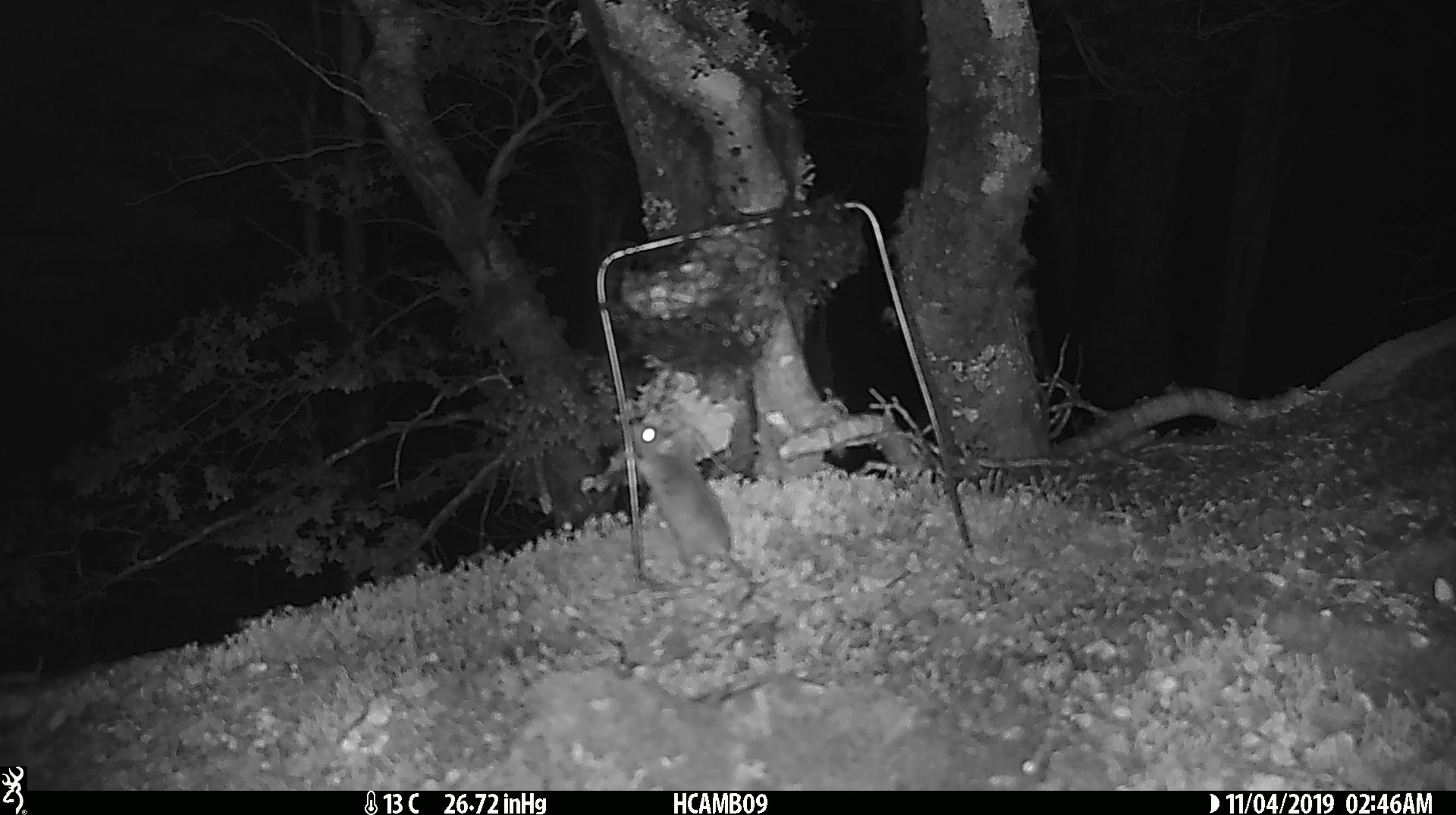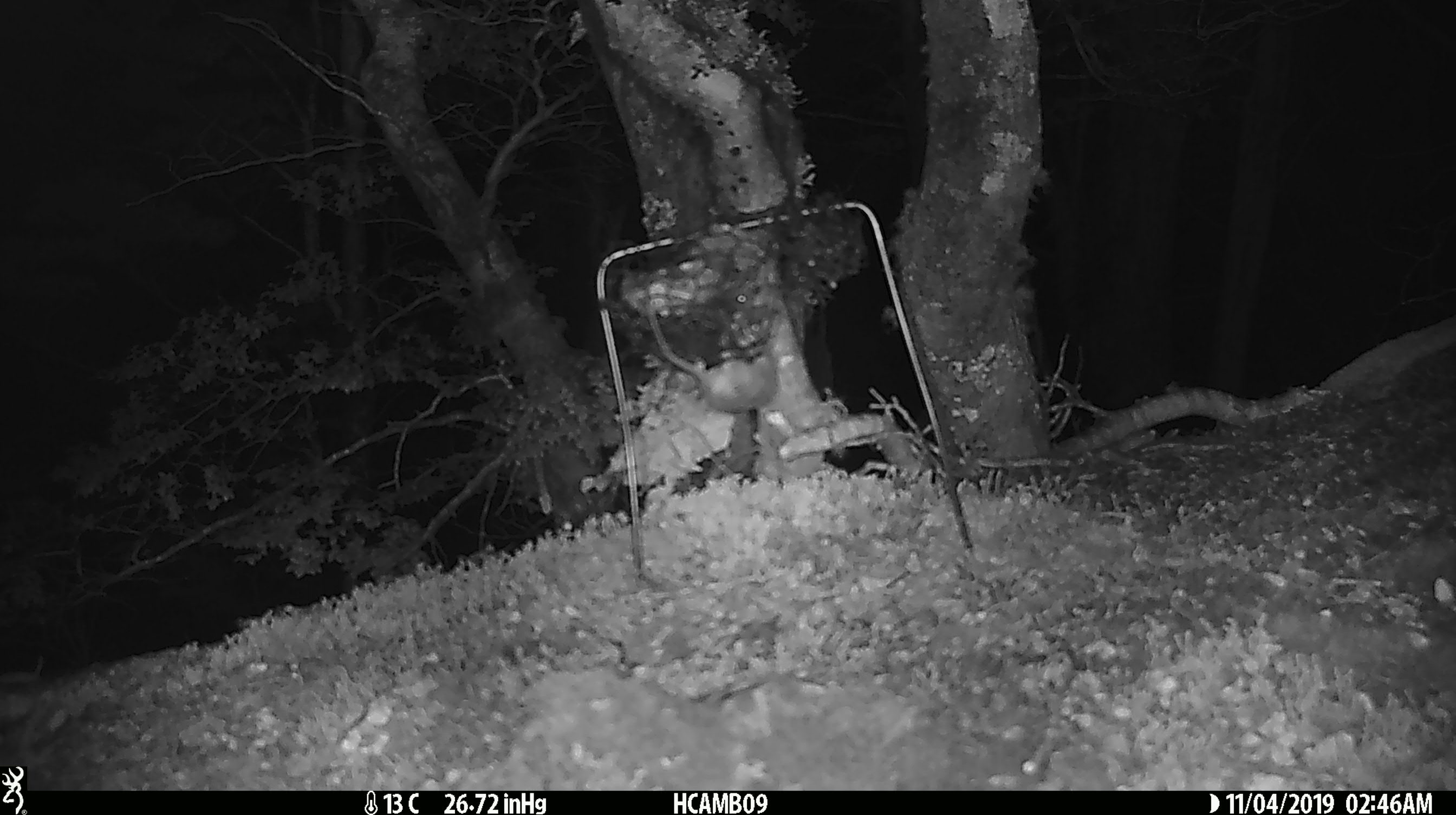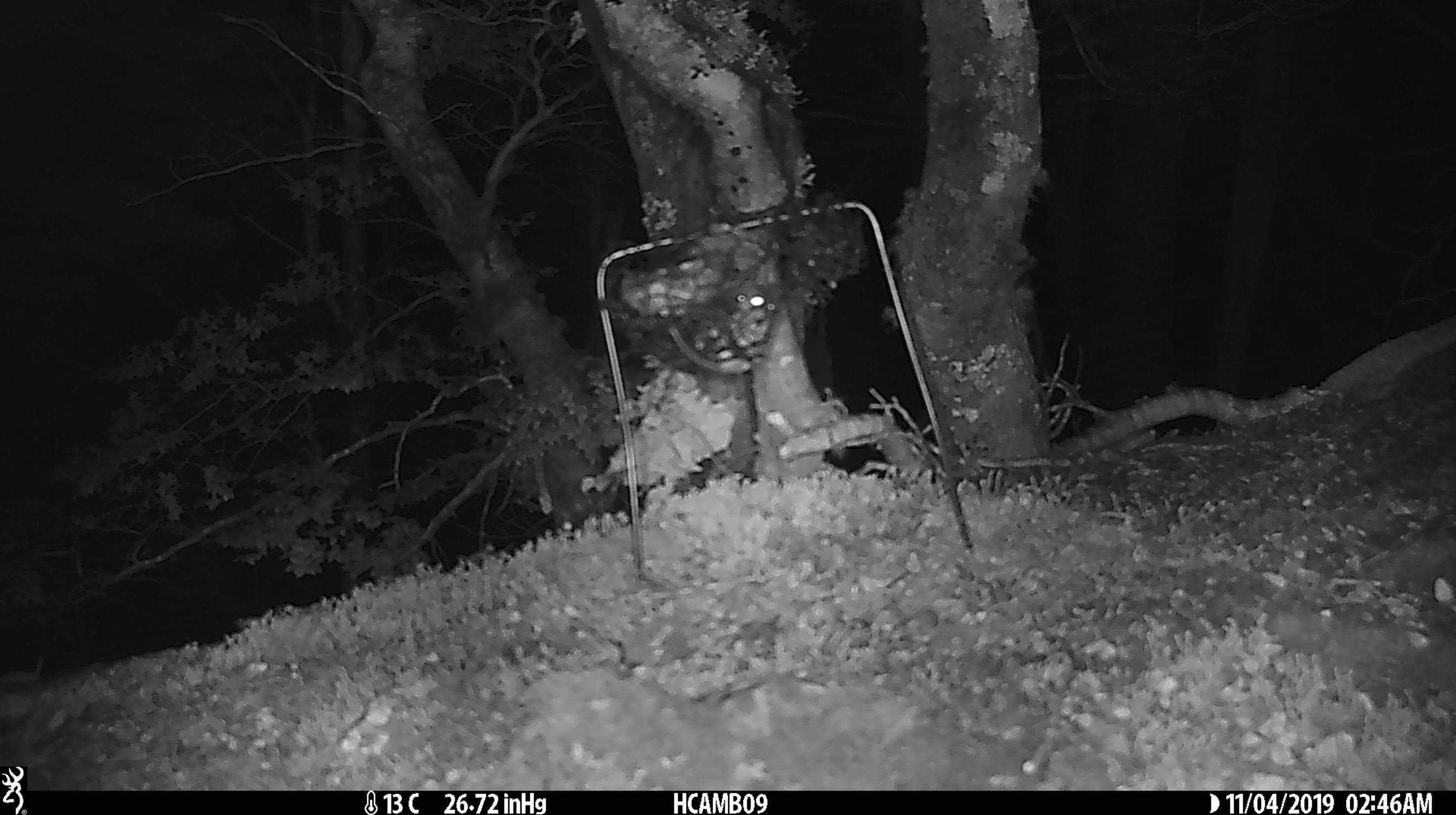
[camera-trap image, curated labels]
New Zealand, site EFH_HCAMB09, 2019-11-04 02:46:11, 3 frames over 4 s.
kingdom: Animalia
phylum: Chordata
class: Mammalia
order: Rodentia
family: Muridae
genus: Mus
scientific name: Mus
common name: mouse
Mouse (Mus).